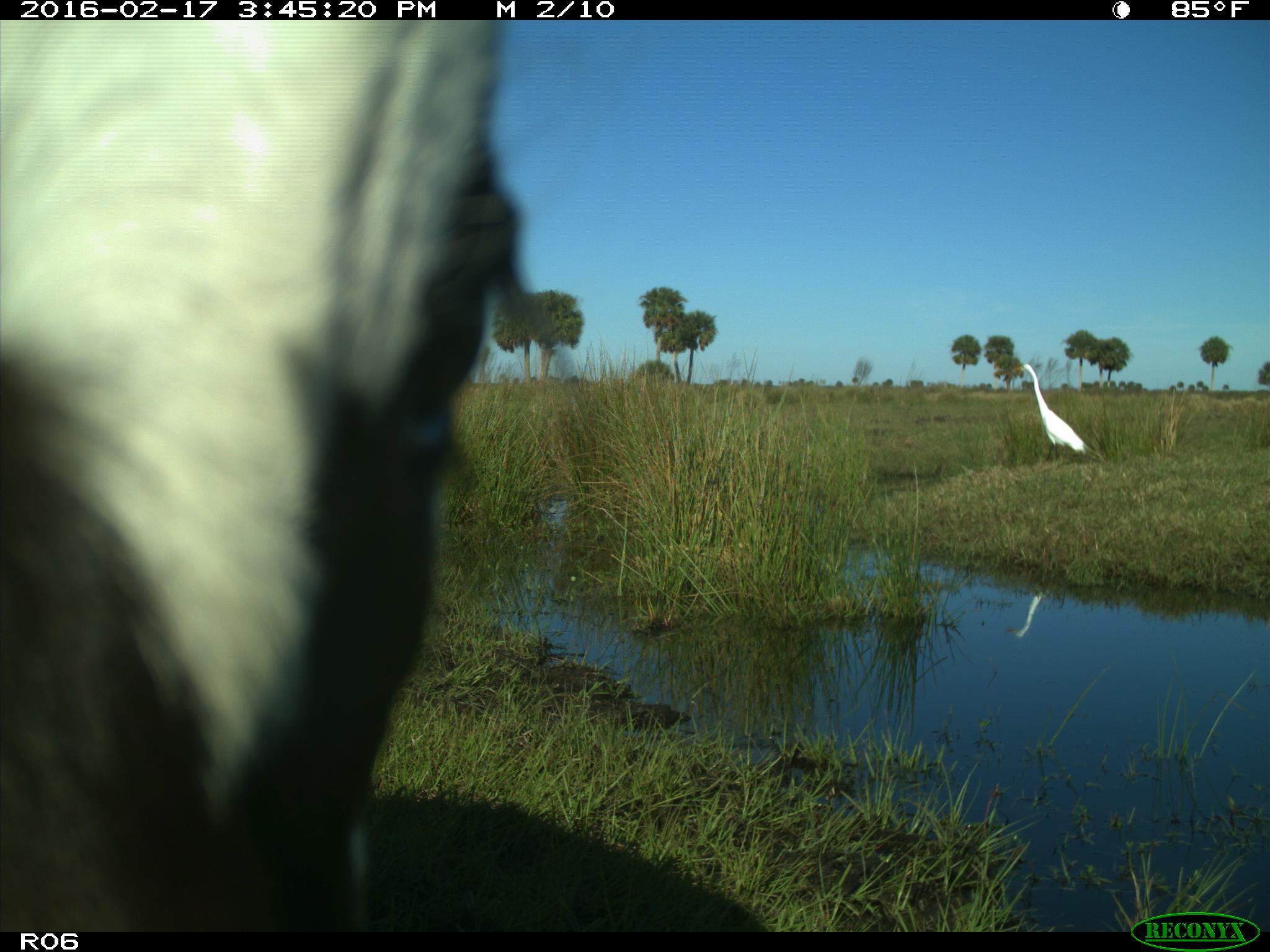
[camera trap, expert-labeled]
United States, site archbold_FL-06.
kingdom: Animalia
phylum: Chordata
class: Mammalia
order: Artiodactyla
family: Bovidae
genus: Bos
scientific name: Bos taurus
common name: domestic cow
Bos taurus (domestic cow).